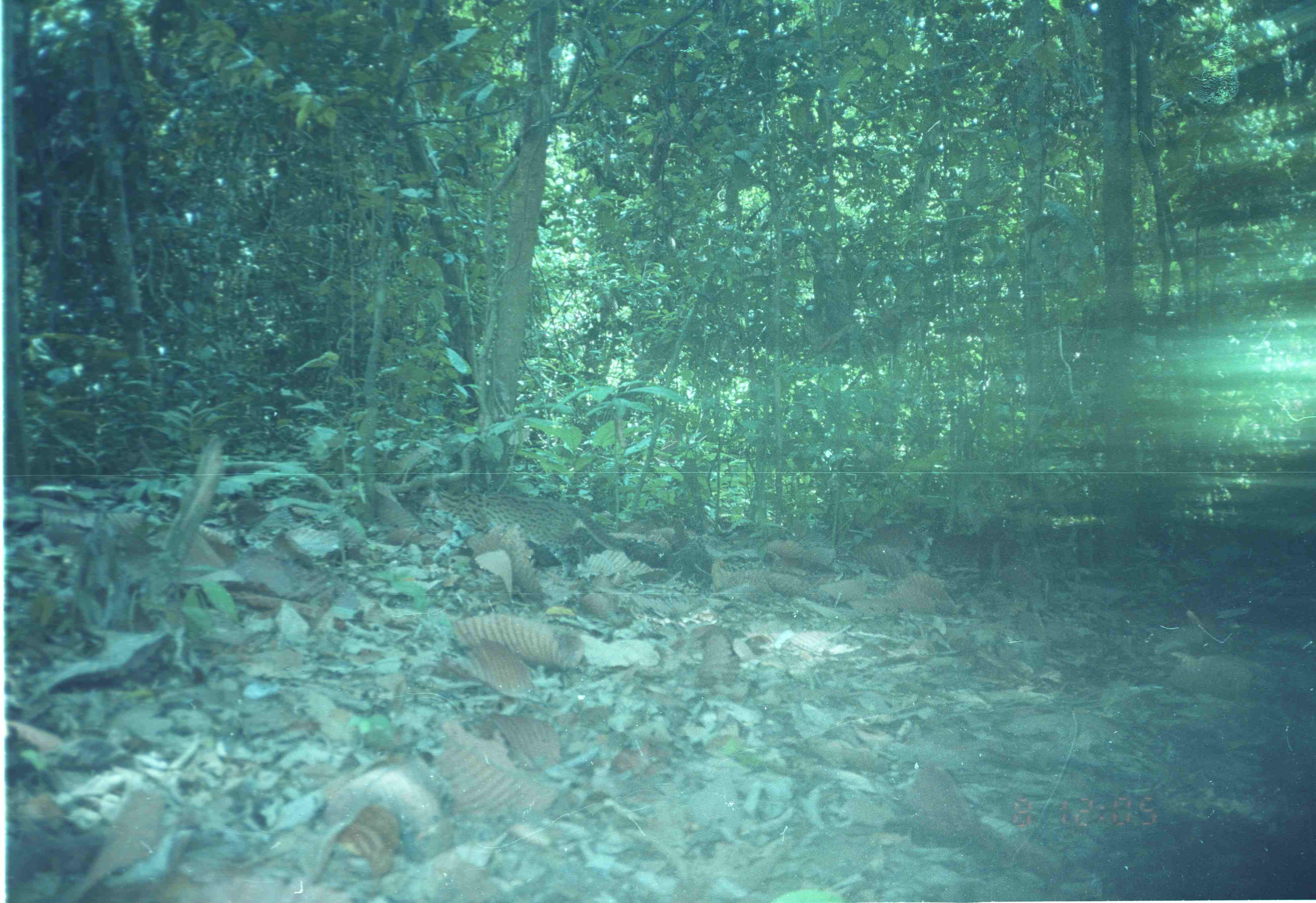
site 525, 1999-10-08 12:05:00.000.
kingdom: Animalia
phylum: Chordata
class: Mammalia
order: Carnivora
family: Felidae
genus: Prionailurus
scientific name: Prionailurus bengalensis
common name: mainland leopard cat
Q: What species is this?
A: Prionailurus bengalensis (mainland leopard cat).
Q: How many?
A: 1.